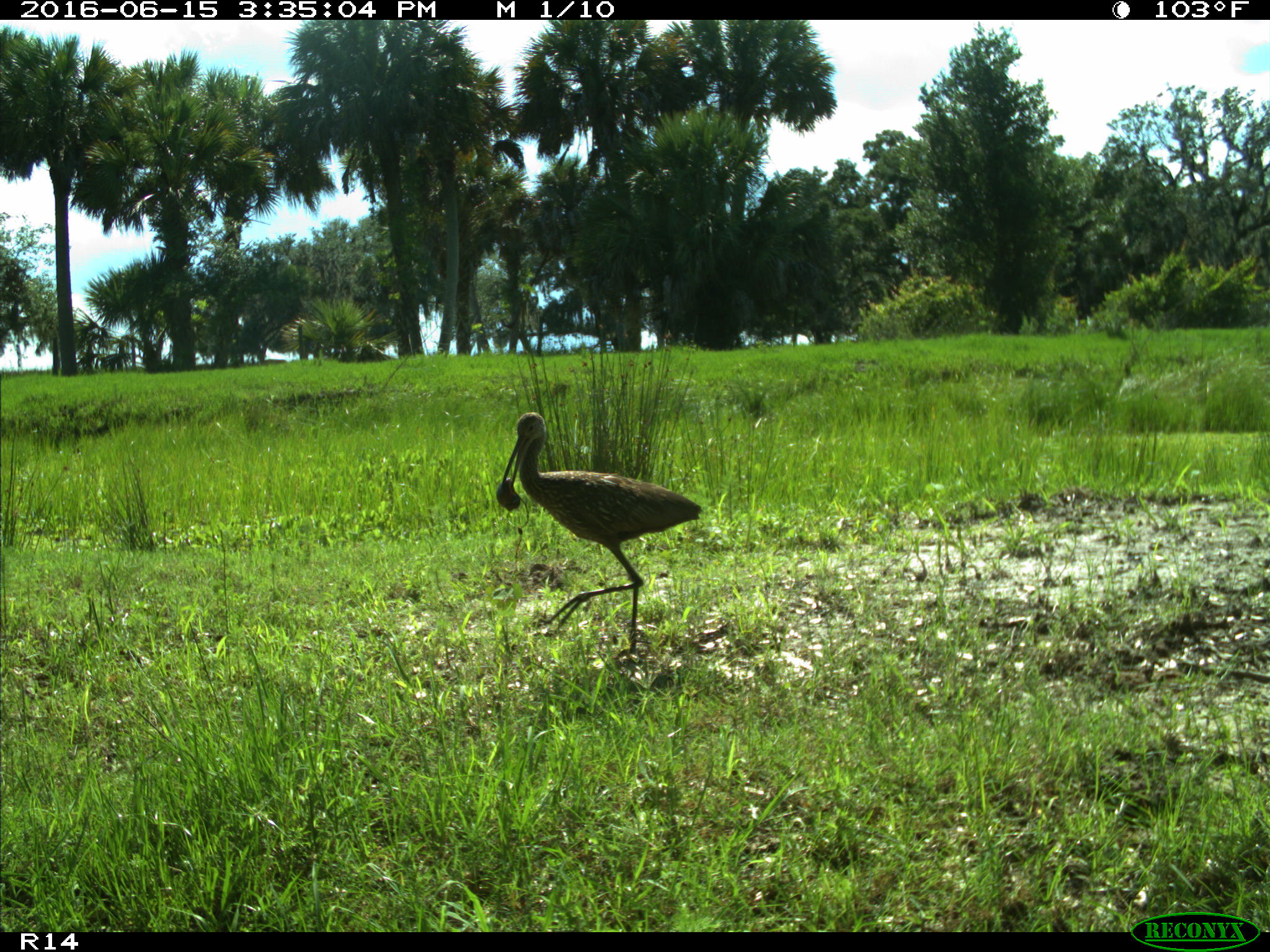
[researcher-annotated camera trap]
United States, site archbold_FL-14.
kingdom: Animalia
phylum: Chordata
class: Aves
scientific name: Aves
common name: birds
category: unidentified bird